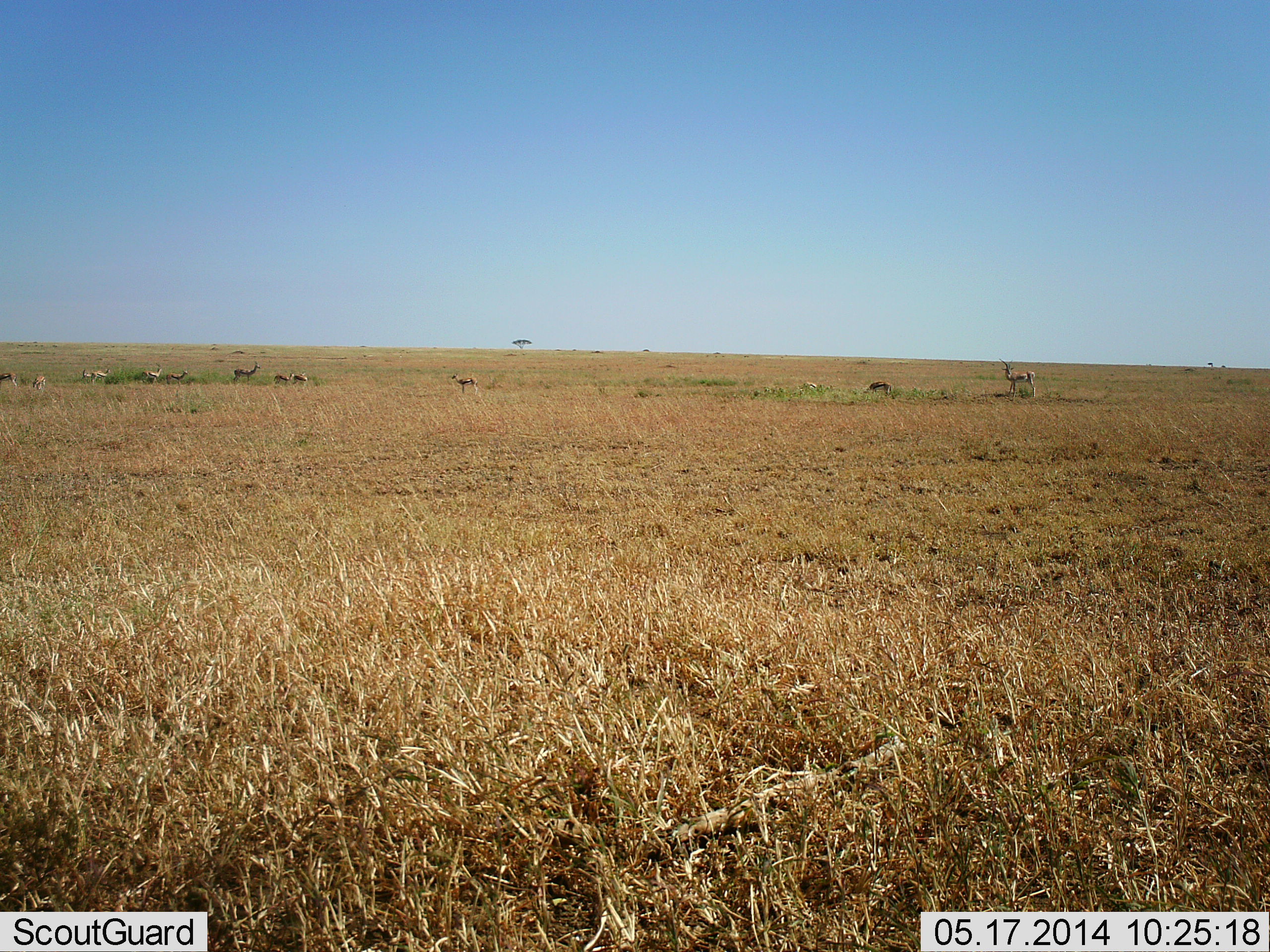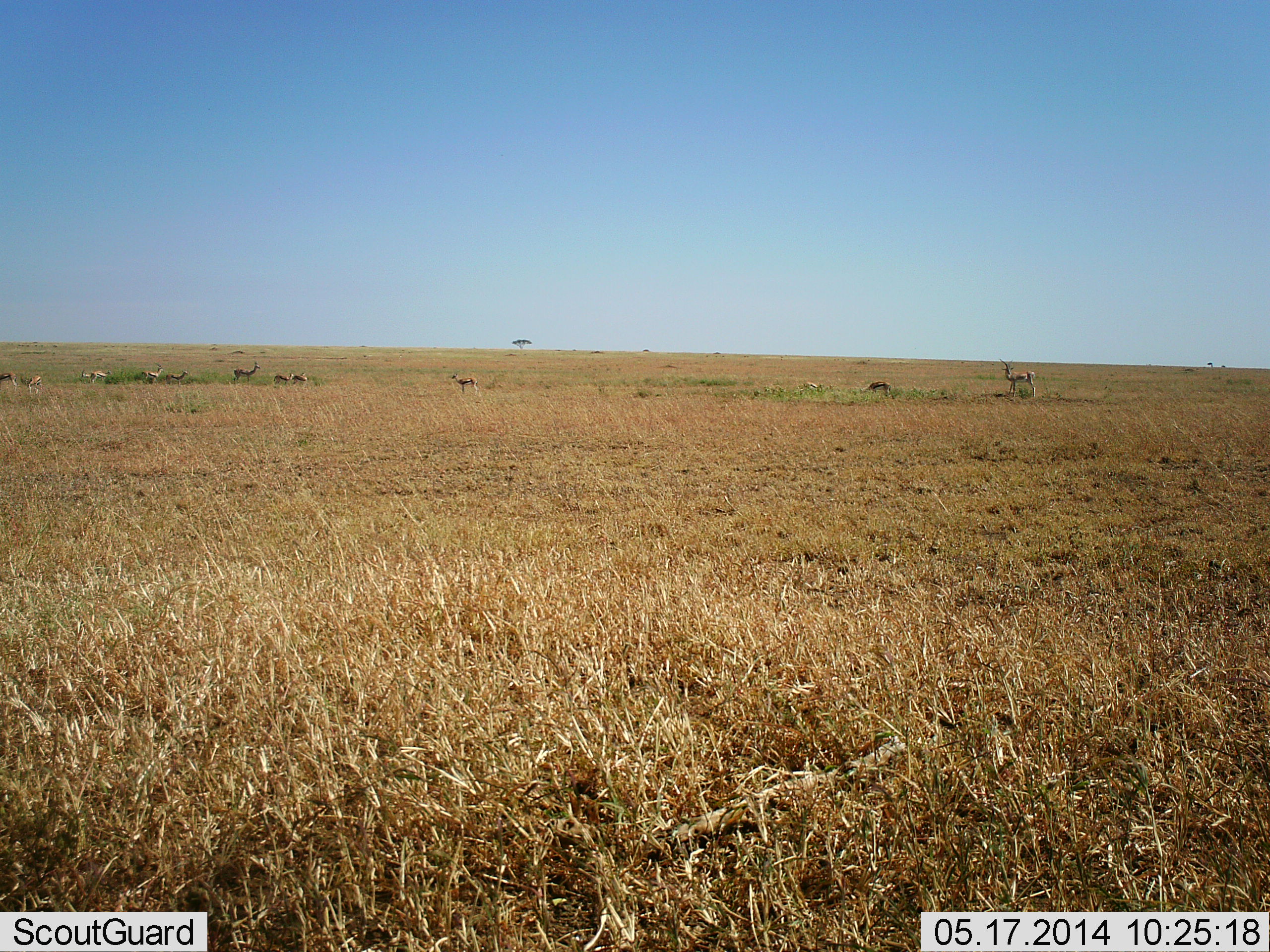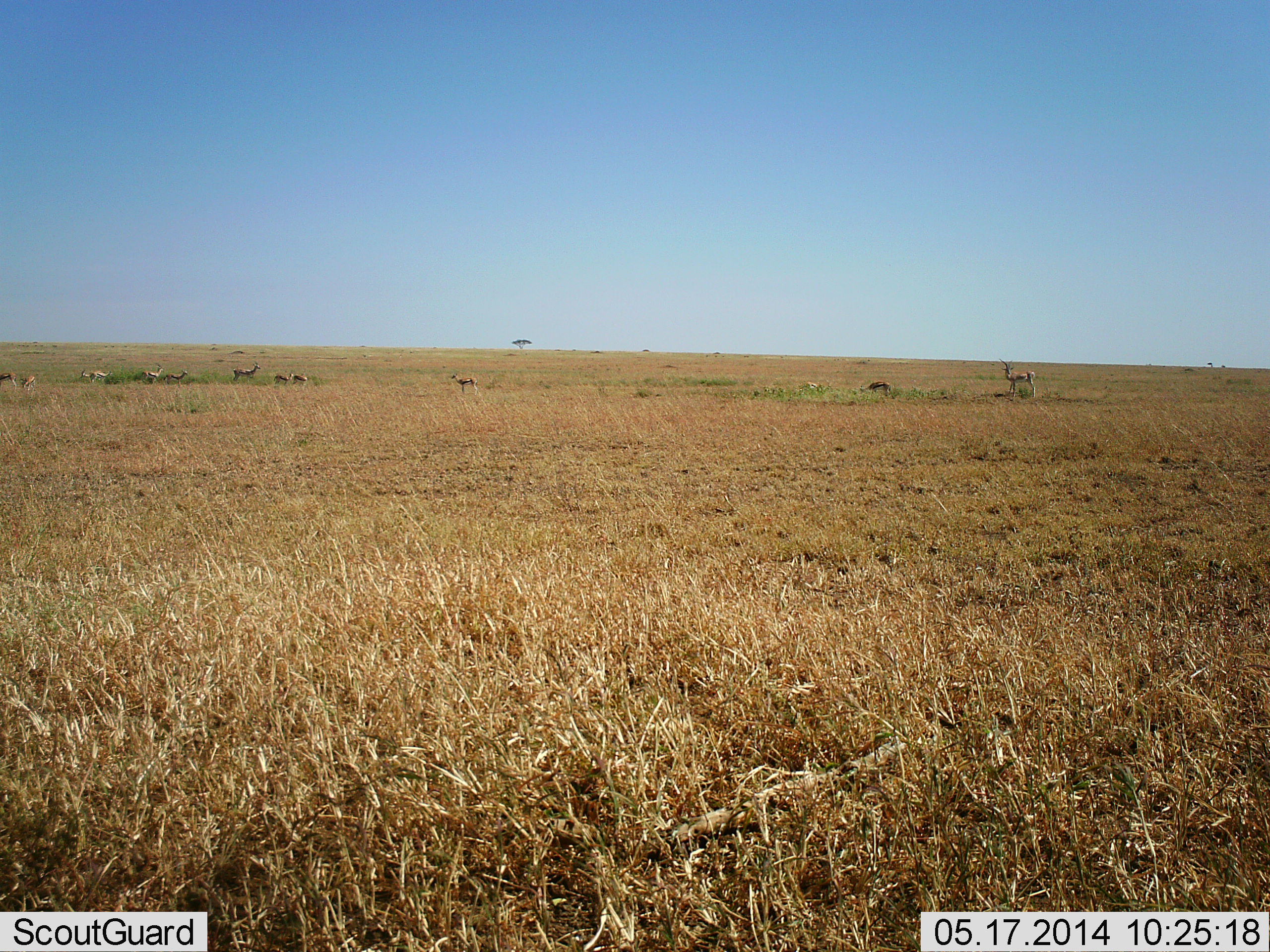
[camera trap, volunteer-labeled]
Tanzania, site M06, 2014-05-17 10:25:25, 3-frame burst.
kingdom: Animalia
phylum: Chordata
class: Mammalia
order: Artiodactyla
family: Bovidae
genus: Eudorcas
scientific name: Eudorcas thomsonii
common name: thomson's gazelle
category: gazellethomsons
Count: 11-50.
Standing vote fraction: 100%.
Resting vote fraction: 27%.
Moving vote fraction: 36%.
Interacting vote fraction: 0%.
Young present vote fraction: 18%.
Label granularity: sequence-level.